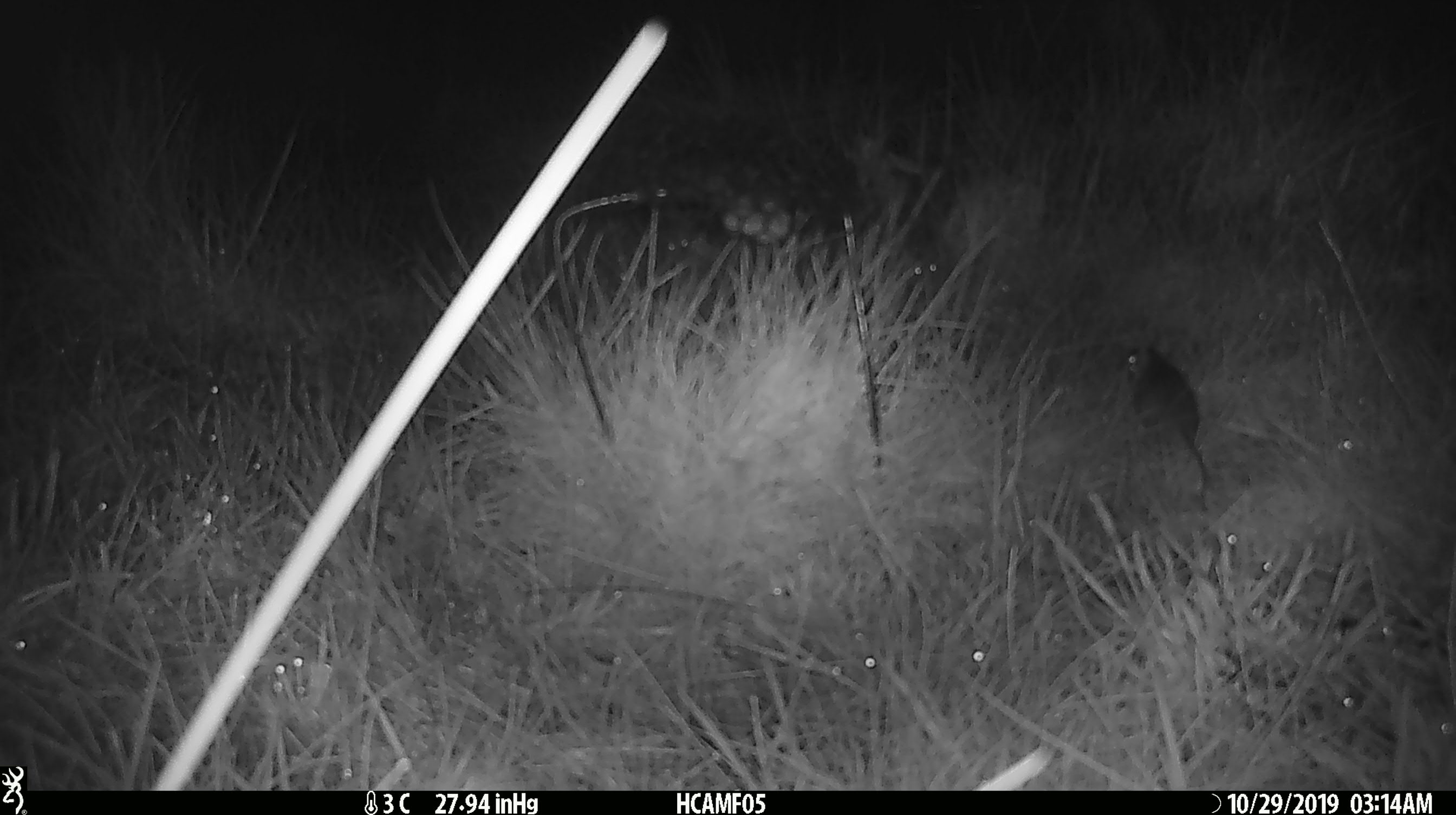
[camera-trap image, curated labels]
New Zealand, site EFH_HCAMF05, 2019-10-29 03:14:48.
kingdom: Animalia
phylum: Chordata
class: Mammalia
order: Rodentia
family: Muridae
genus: Mus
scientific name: Mus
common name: mouse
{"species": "mouse (Mus)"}